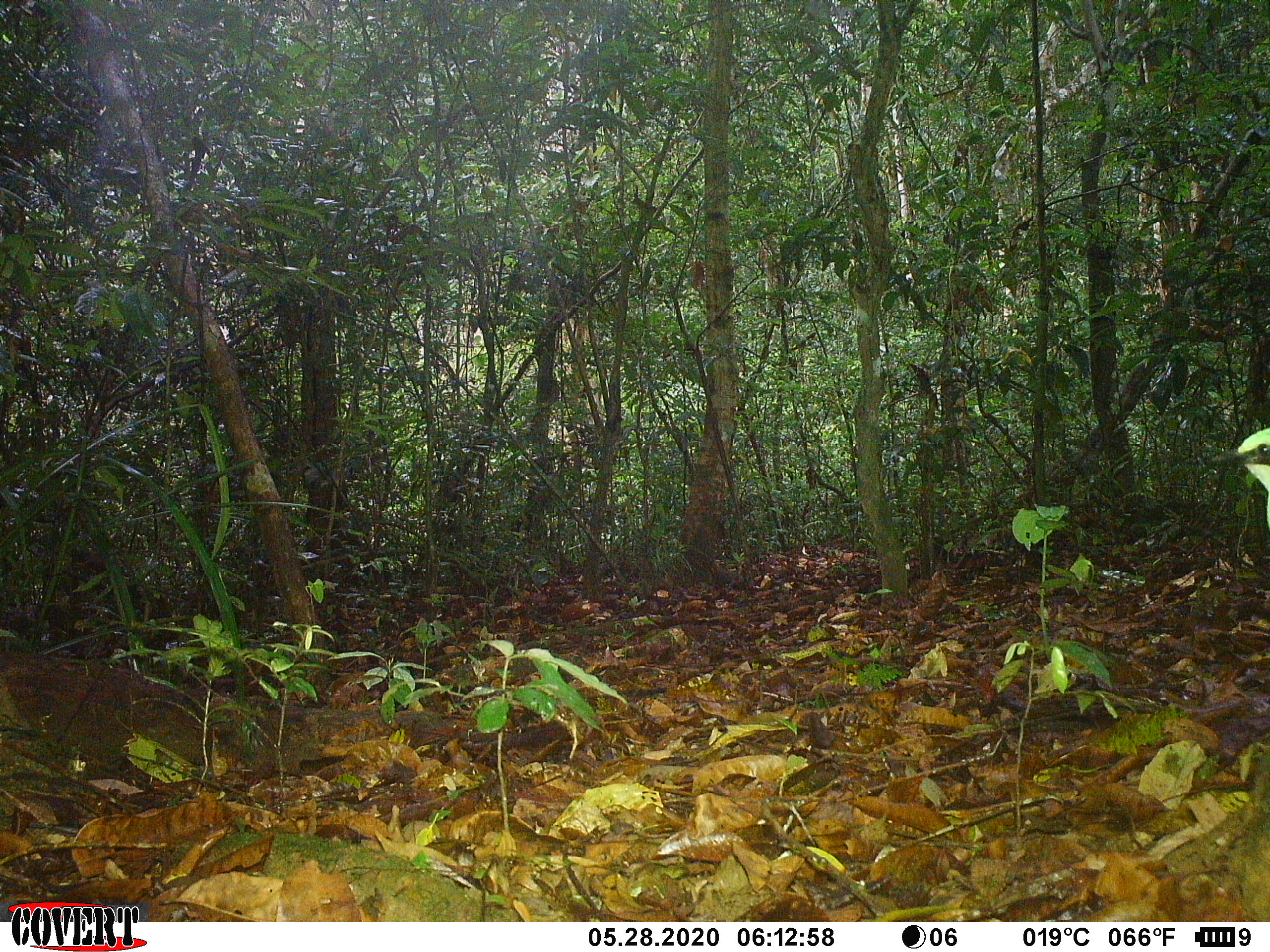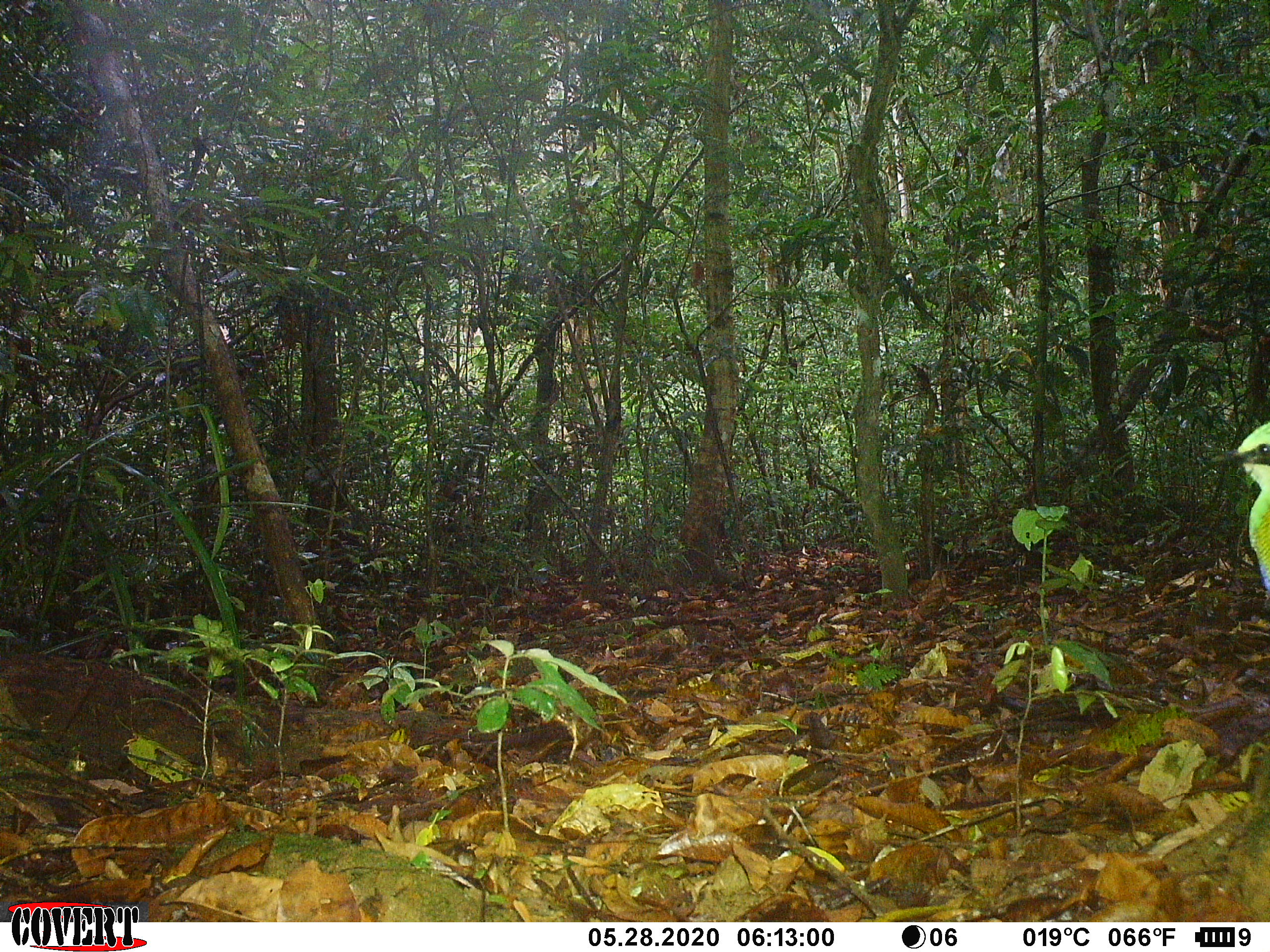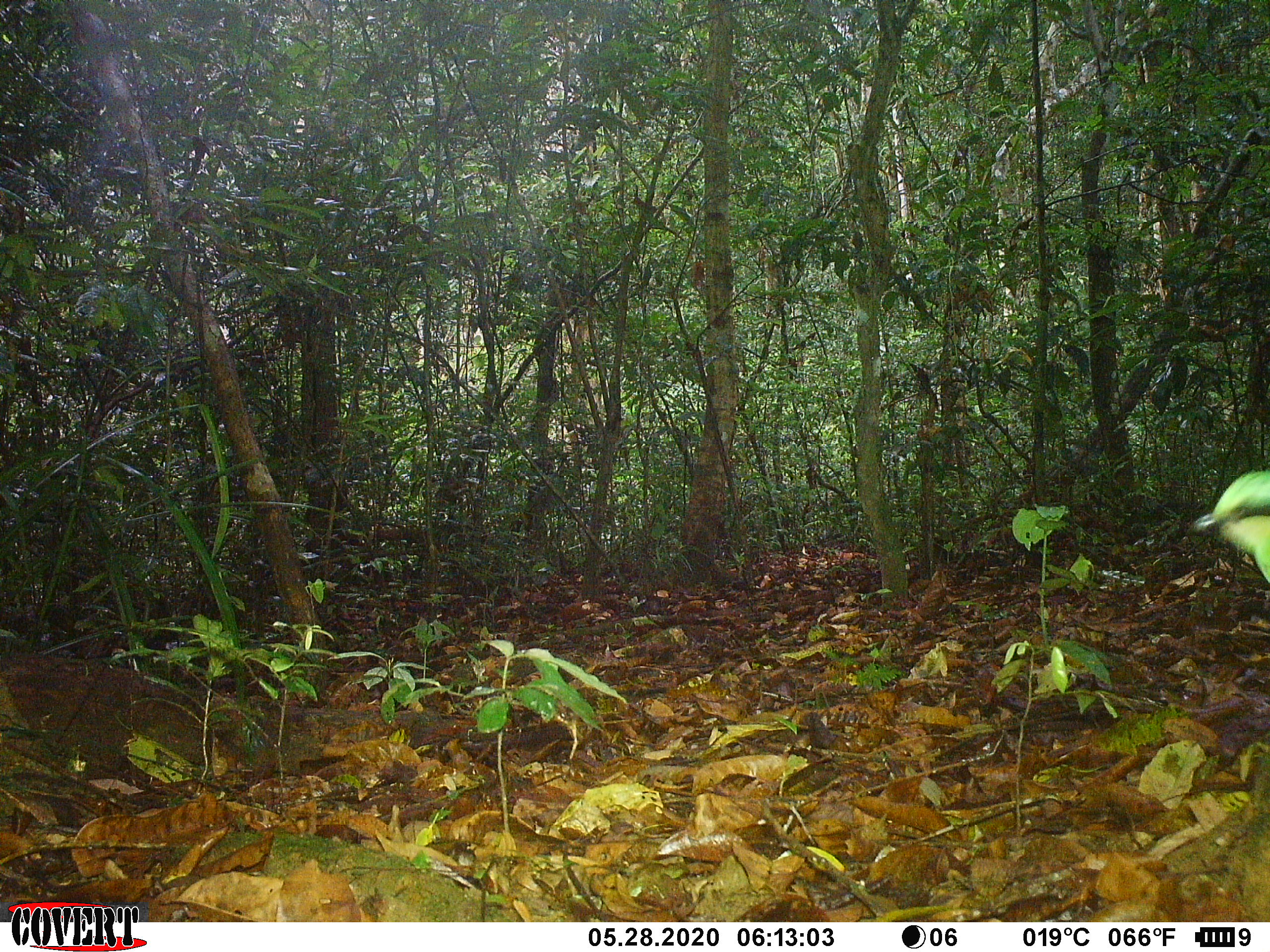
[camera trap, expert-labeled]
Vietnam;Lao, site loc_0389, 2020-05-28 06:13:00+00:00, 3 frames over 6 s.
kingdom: Animalia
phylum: Chordata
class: Aves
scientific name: Aves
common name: bird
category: unidentified bird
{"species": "unidentified bird (bird) (Aves)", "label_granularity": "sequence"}